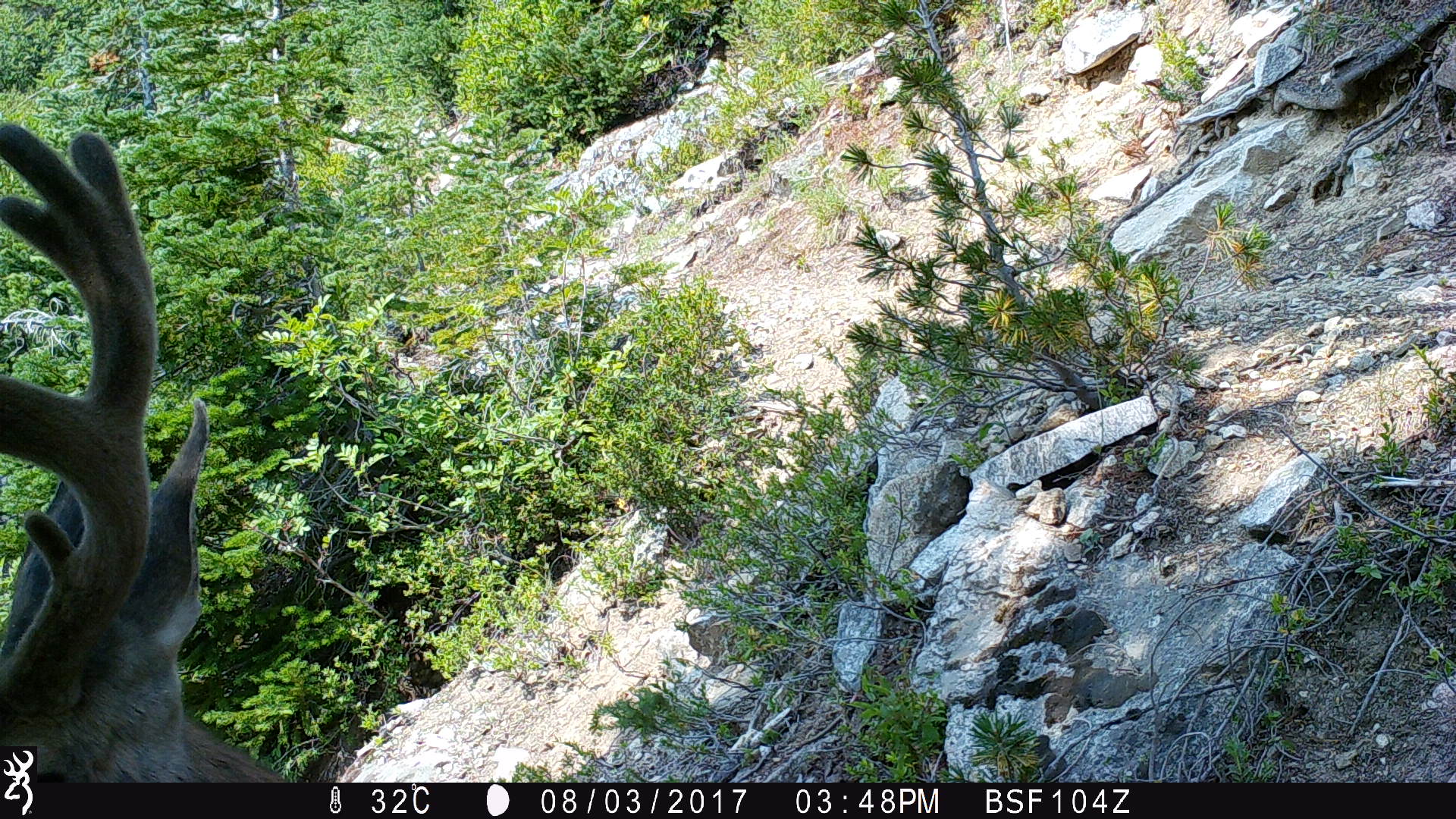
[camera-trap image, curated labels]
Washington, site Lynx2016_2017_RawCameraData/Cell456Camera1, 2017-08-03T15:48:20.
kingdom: Animalia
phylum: Chordata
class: Mammalia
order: Artiodactyla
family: Cervidae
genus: Odocoileus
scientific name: Odocoileus hemionus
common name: mule deer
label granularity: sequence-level